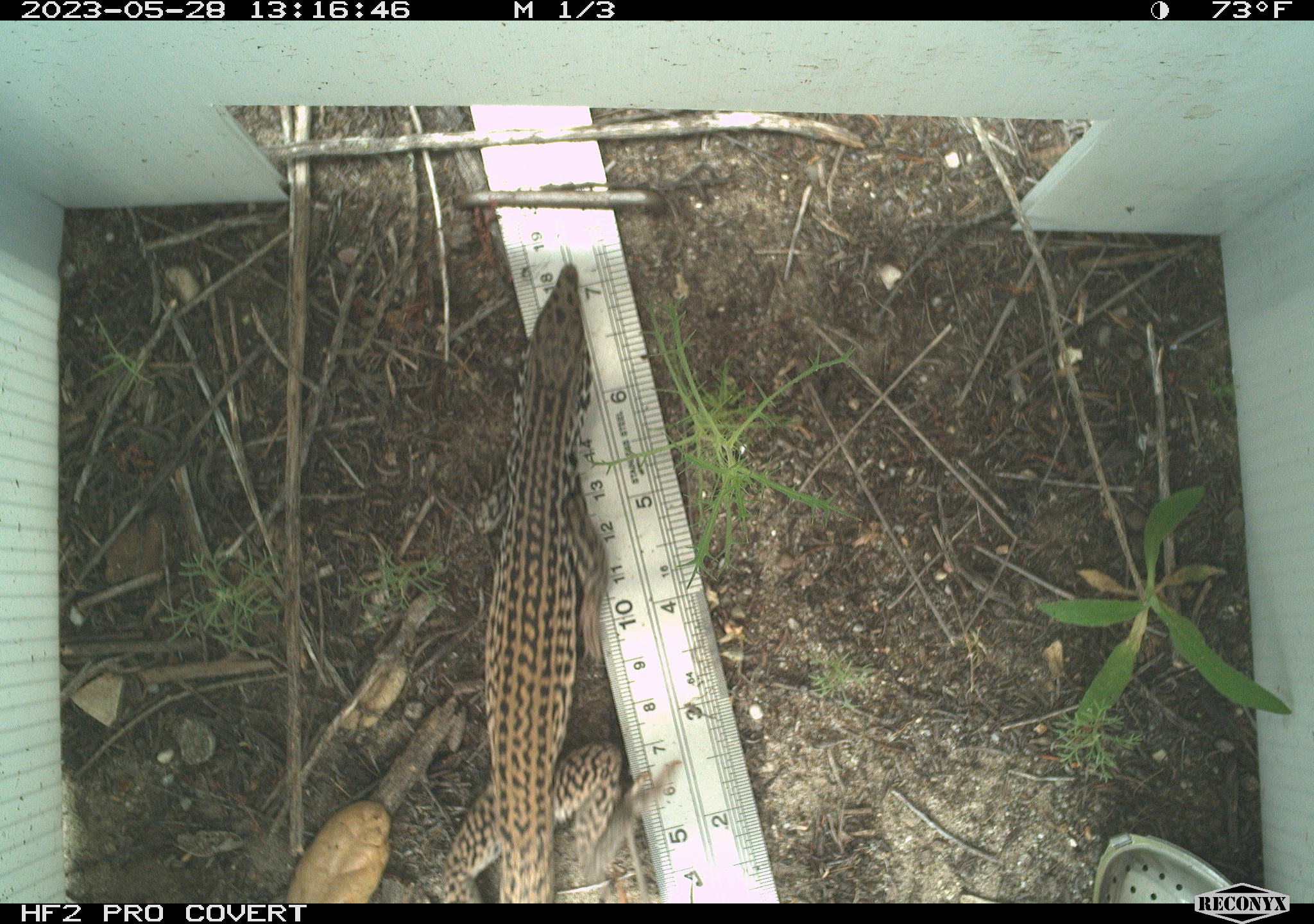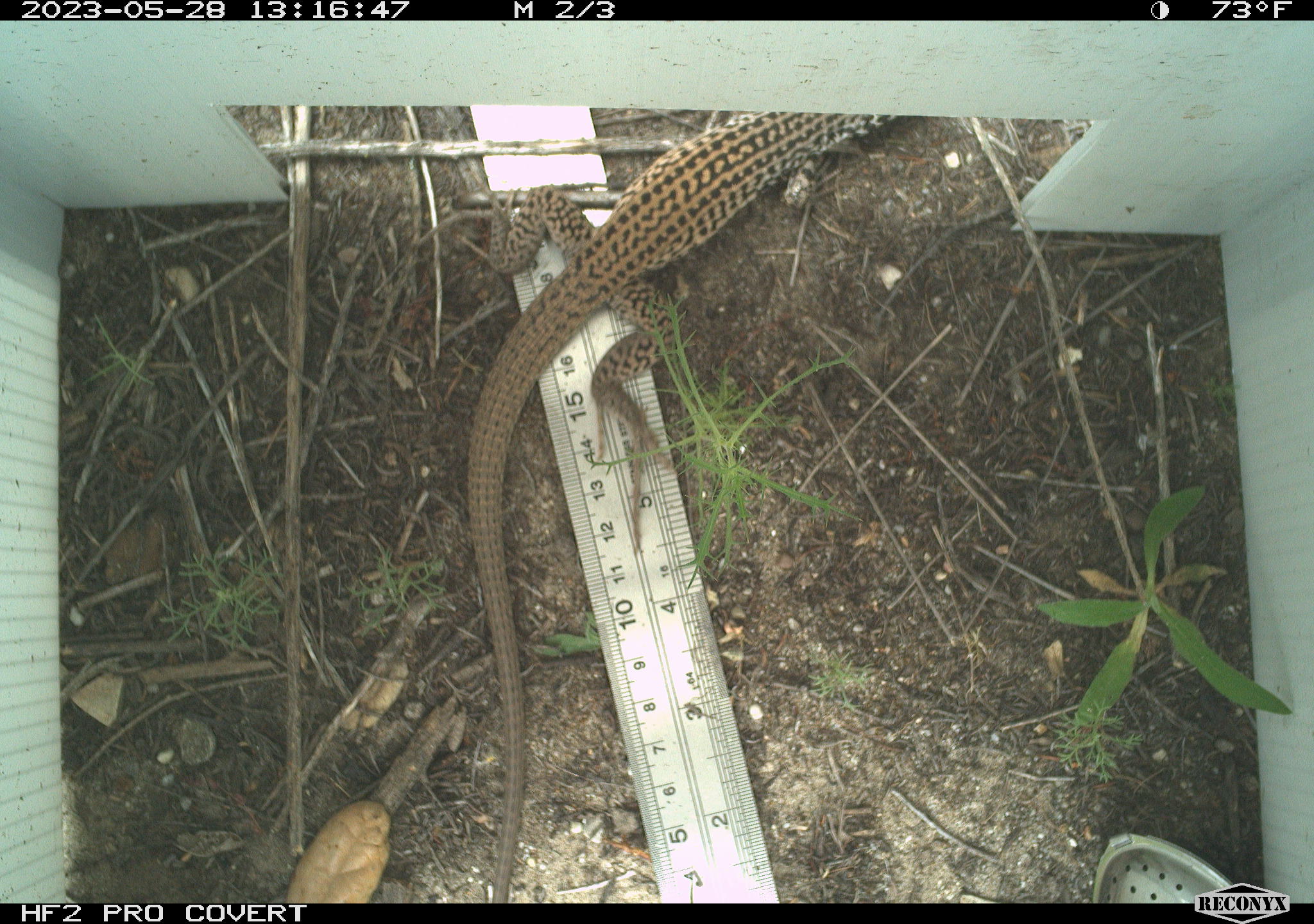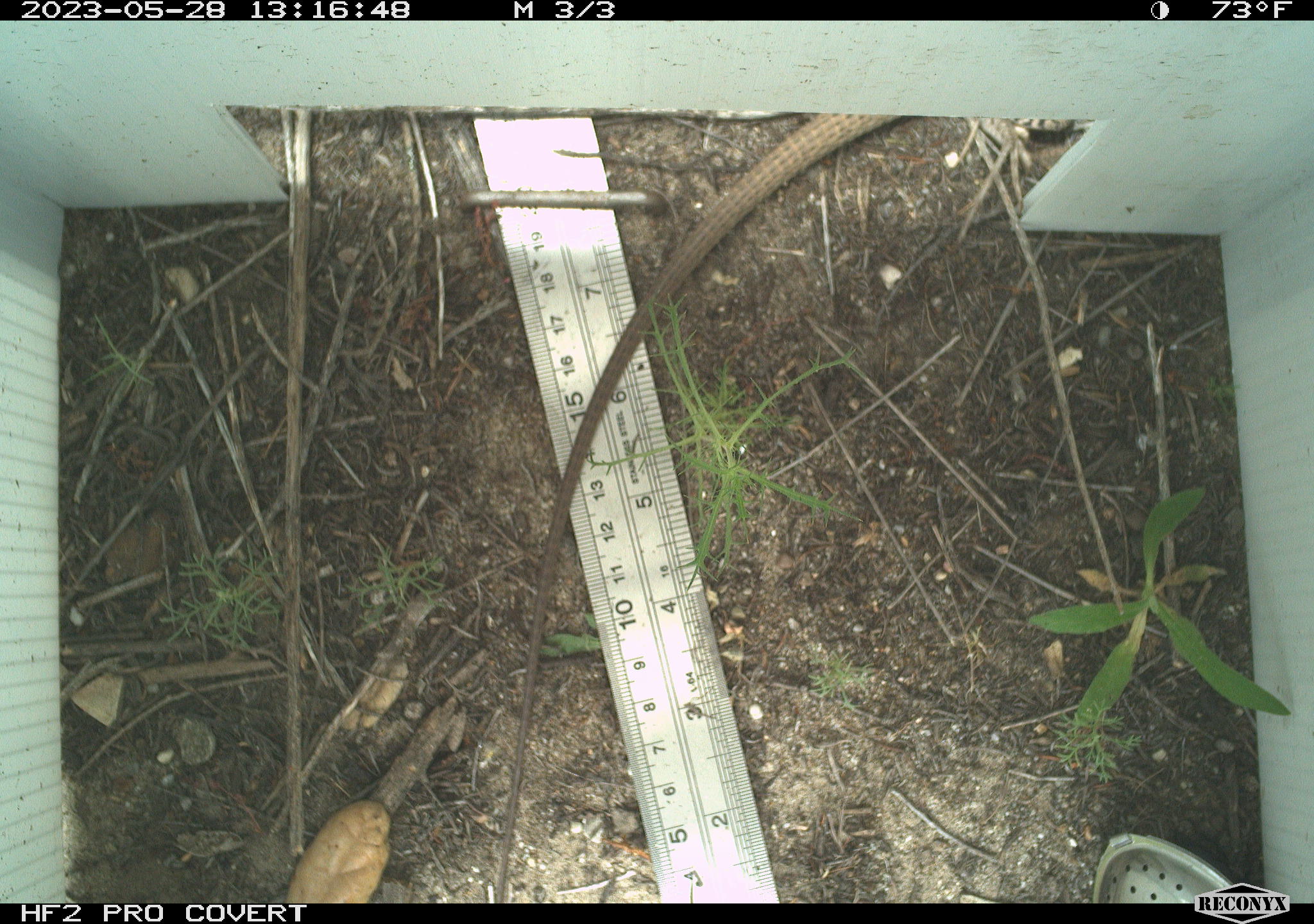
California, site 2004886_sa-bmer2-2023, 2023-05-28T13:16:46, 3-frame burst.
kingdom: Animalia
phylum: Chordata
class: Reptilia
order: Squamata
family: Teiidae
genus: Aspidoscelis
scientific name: Aspidoscelis tigris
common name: western whiptail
Western whiptail (Aspidoscelis tigris).